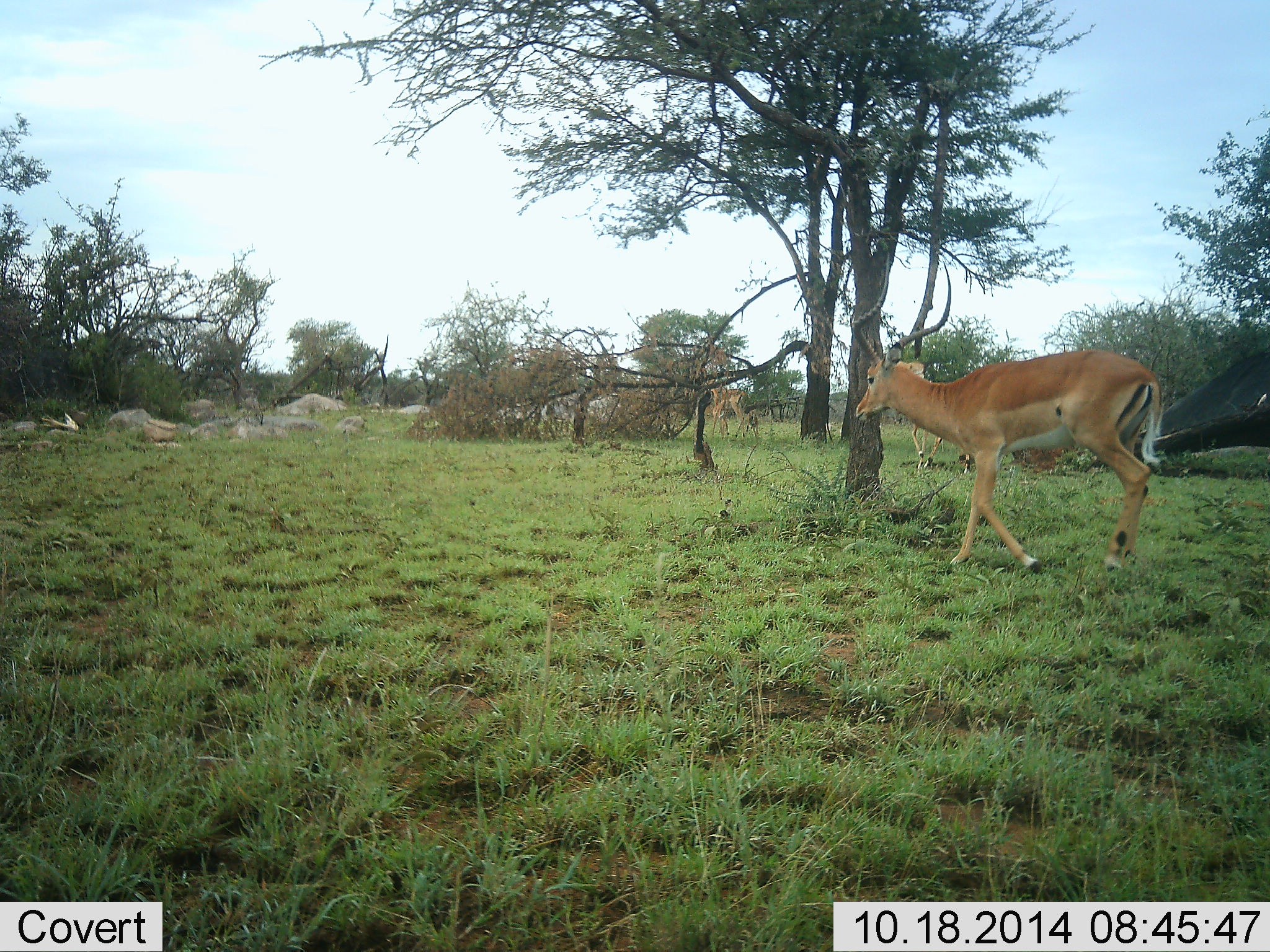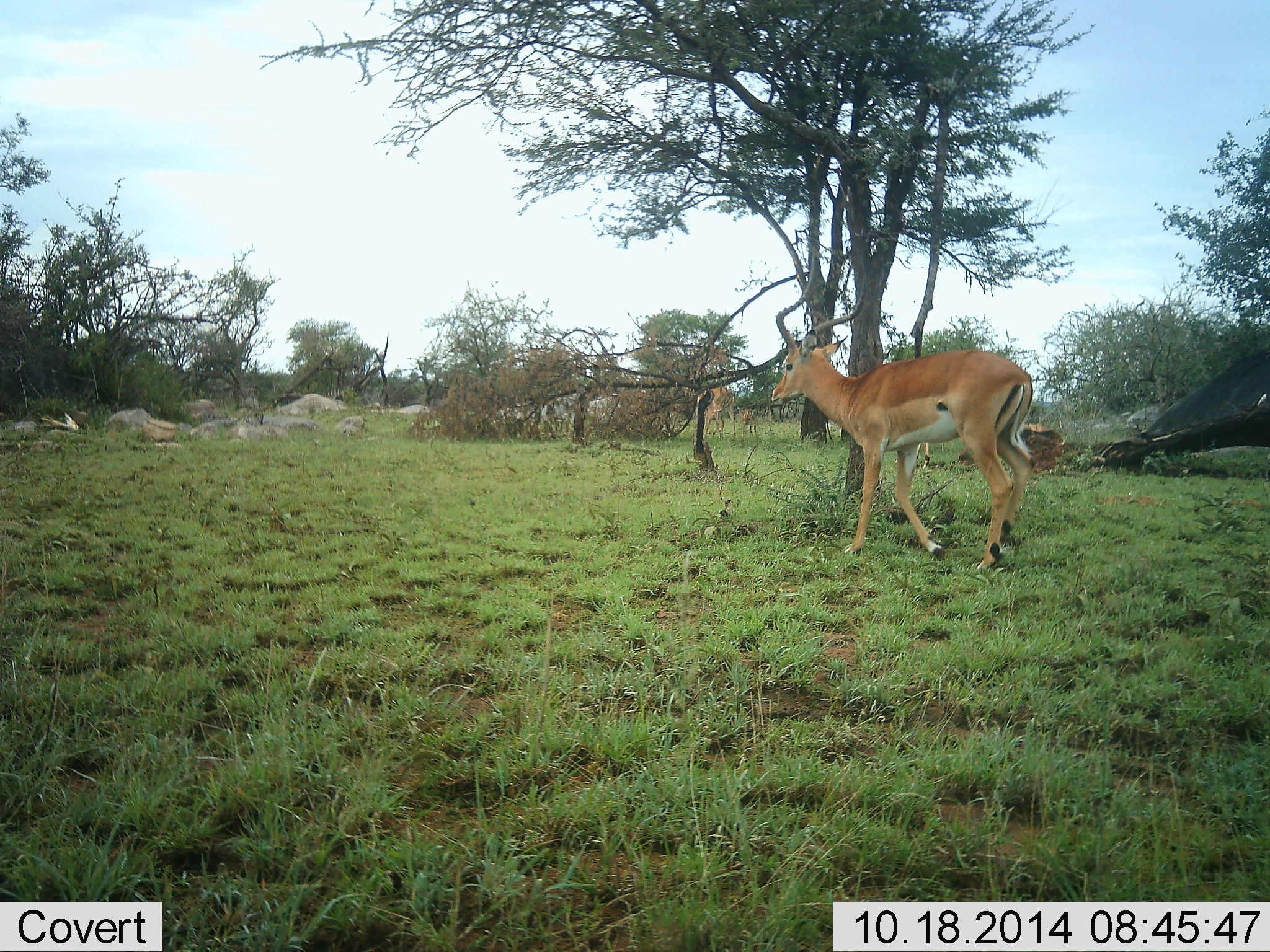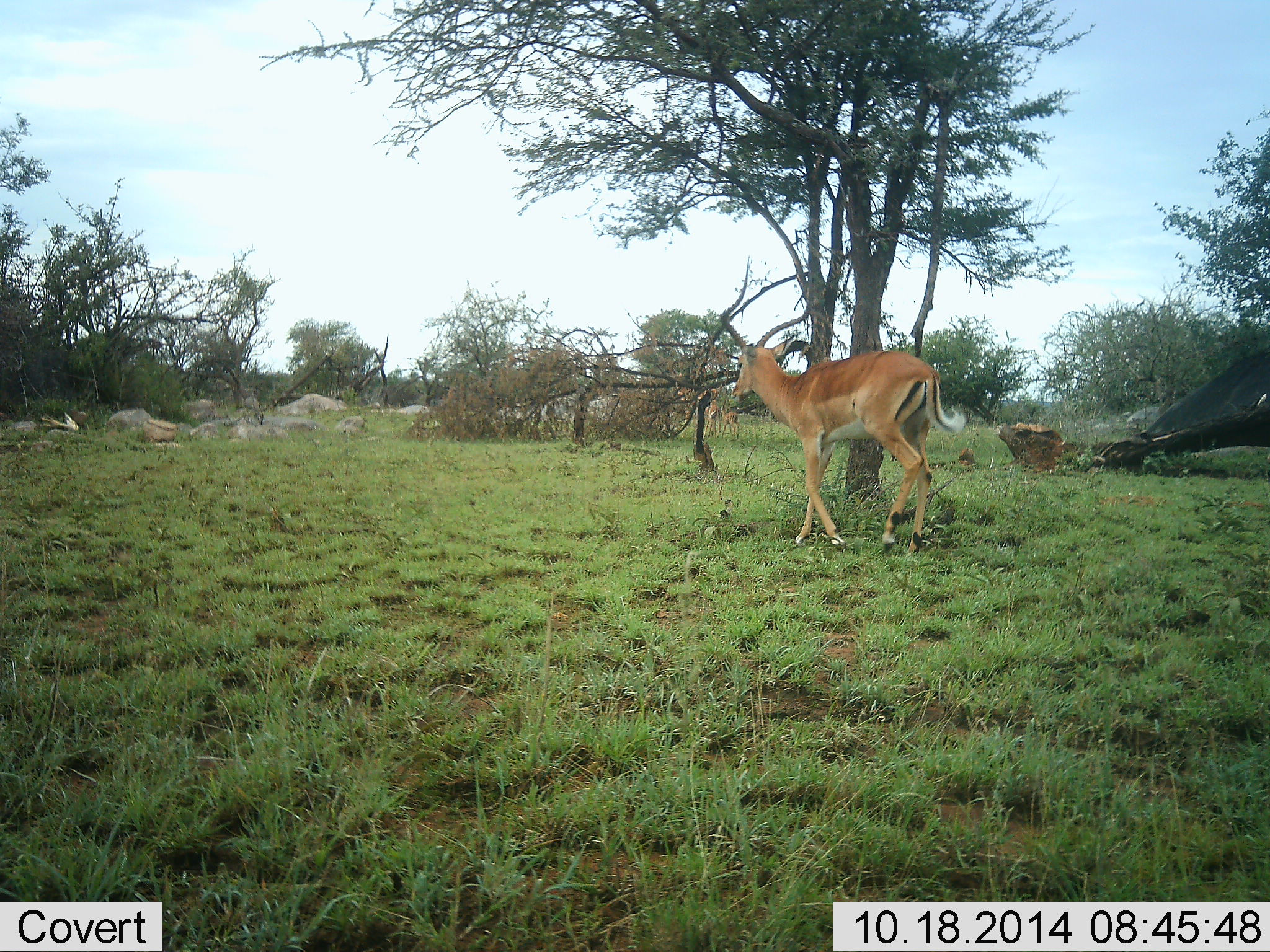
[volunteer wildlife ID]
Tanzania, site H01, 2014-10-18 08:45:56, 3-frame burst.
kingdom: Animalia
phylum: Chordata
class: Mammalia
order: Artiodactyla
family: Bovidae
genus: Aepyceros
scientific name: Aepyceros melampus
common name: impala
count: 3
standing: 0%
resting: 0%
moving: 100%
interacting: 0%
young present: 40%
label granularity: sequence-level